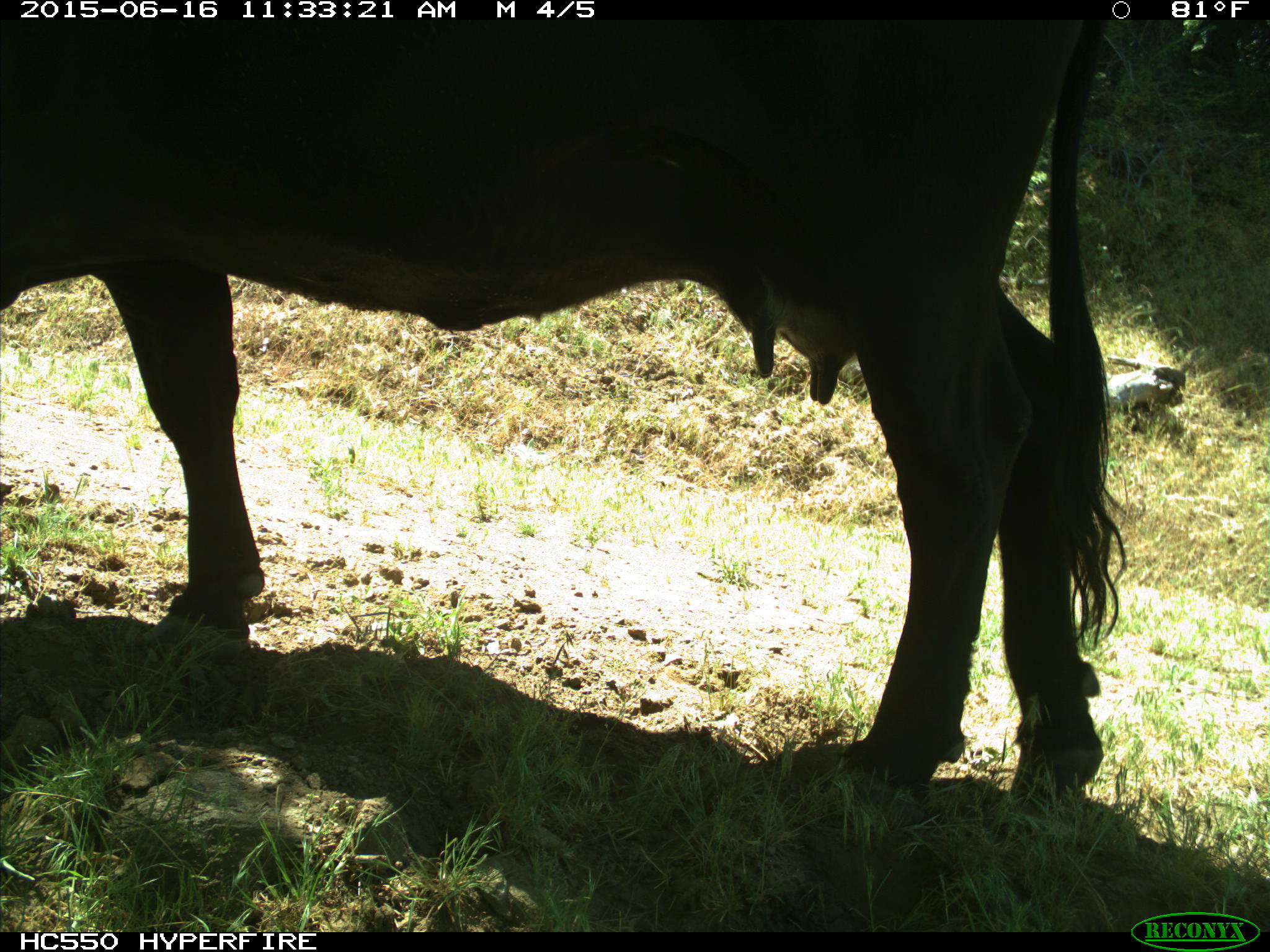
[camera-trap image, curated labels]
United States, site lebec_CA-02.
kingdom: Animalia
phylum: Chordata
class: Mammalia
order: Artiodactyla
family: Bovidae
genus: Bos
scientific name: Bos taurus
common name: domestic cow